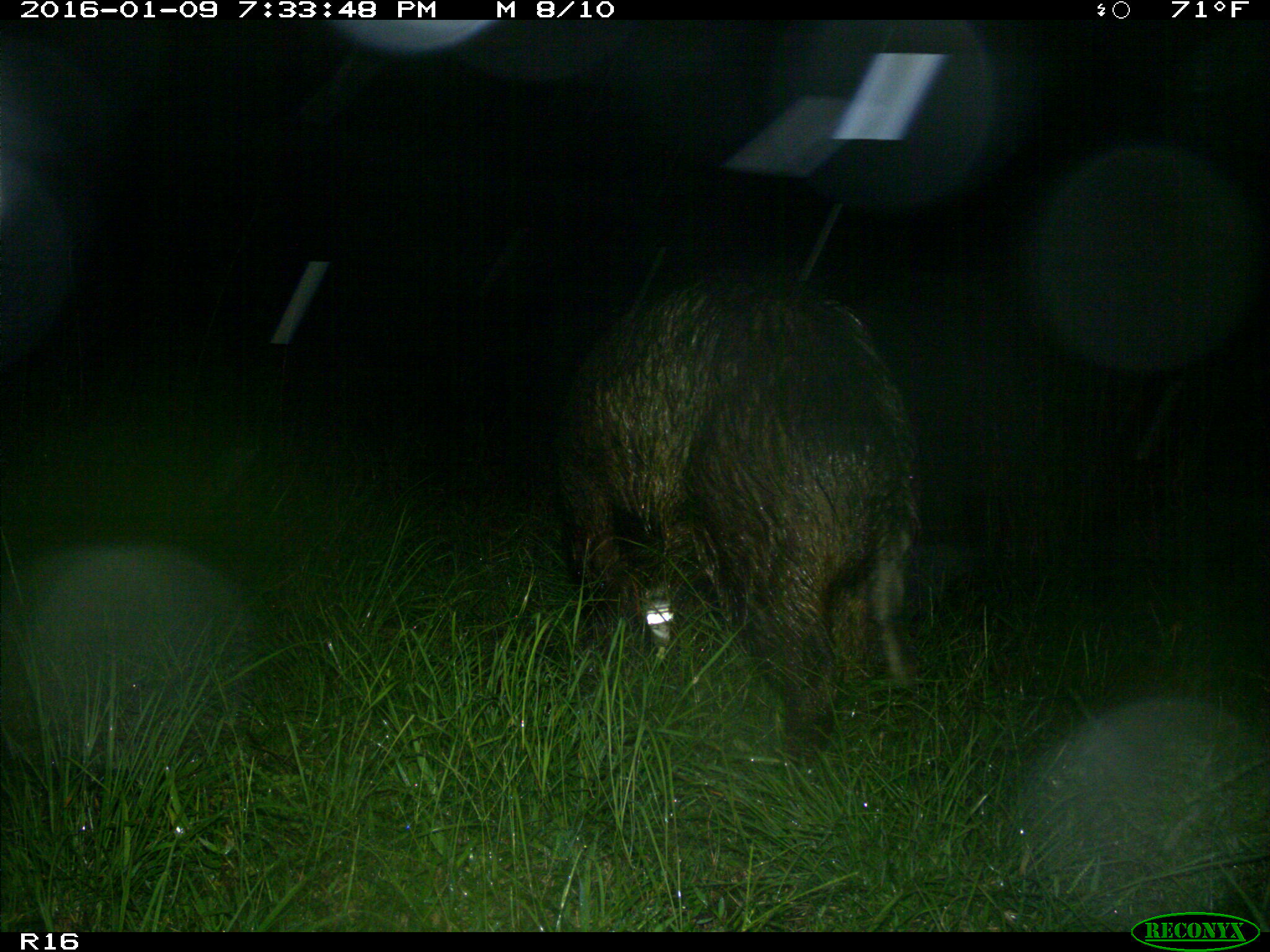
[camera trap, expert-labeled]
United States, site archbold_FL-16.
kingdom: Animalia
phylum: Chordata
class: Mammalia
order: Artiodactyla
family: Suidae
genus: Sus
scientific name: Sus scrofa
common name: wild boar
Sus scrofa (wild boar).